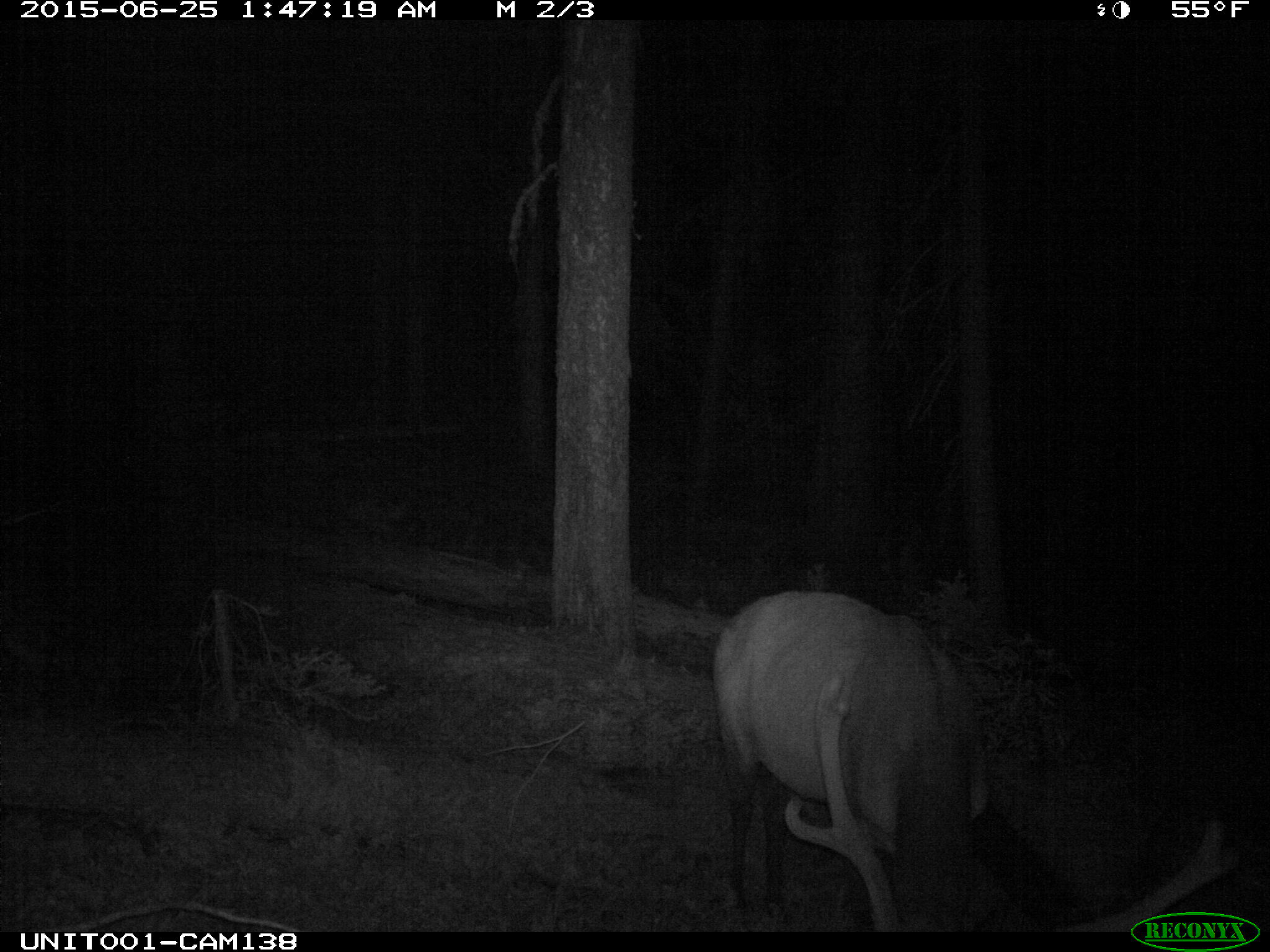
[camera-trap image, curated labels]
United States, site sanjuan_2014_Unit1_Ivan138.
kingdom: Animalia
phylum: Chordata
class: Mammalia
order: Artiodactyla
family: Cervidae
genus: Cervus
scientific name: Cervus elaphus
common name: red deer